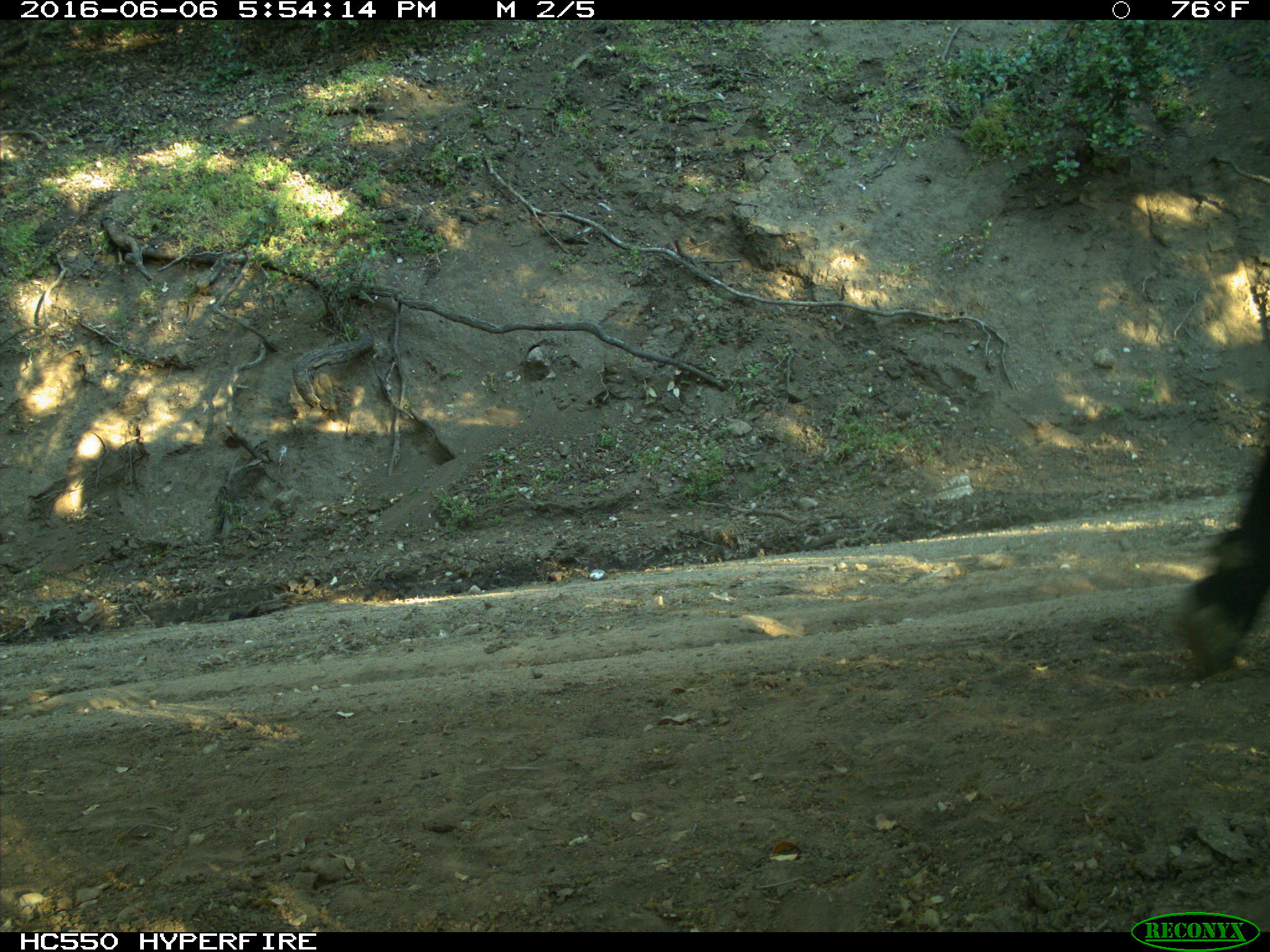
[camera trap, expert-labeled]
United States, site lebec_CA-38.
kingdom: Animalia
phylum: Chordata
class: Mammalia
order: Artiodactyla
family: Bovidae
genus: Bos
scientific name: Bos taurus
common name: domestic cow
Bos taurus (domestic cow).